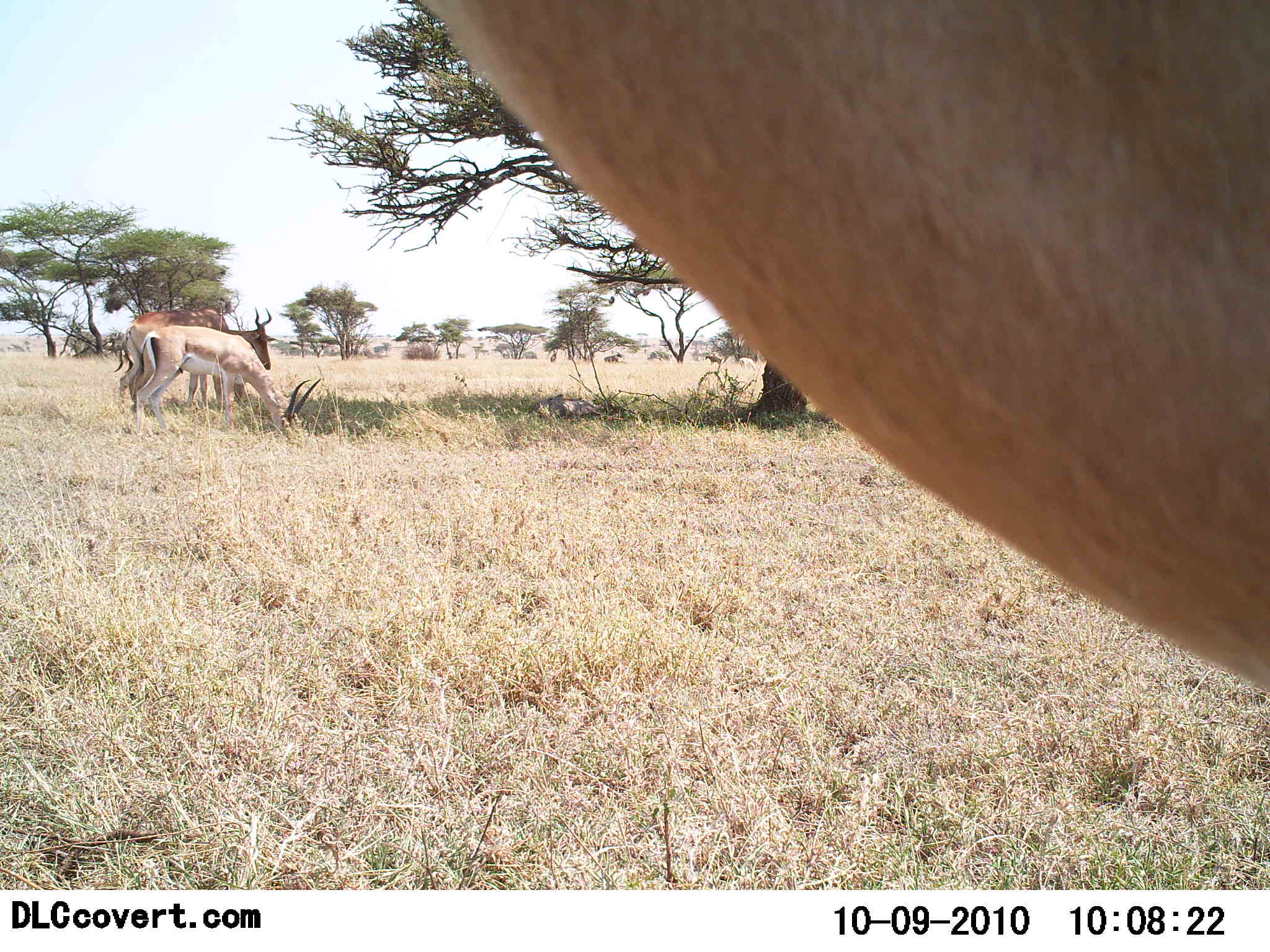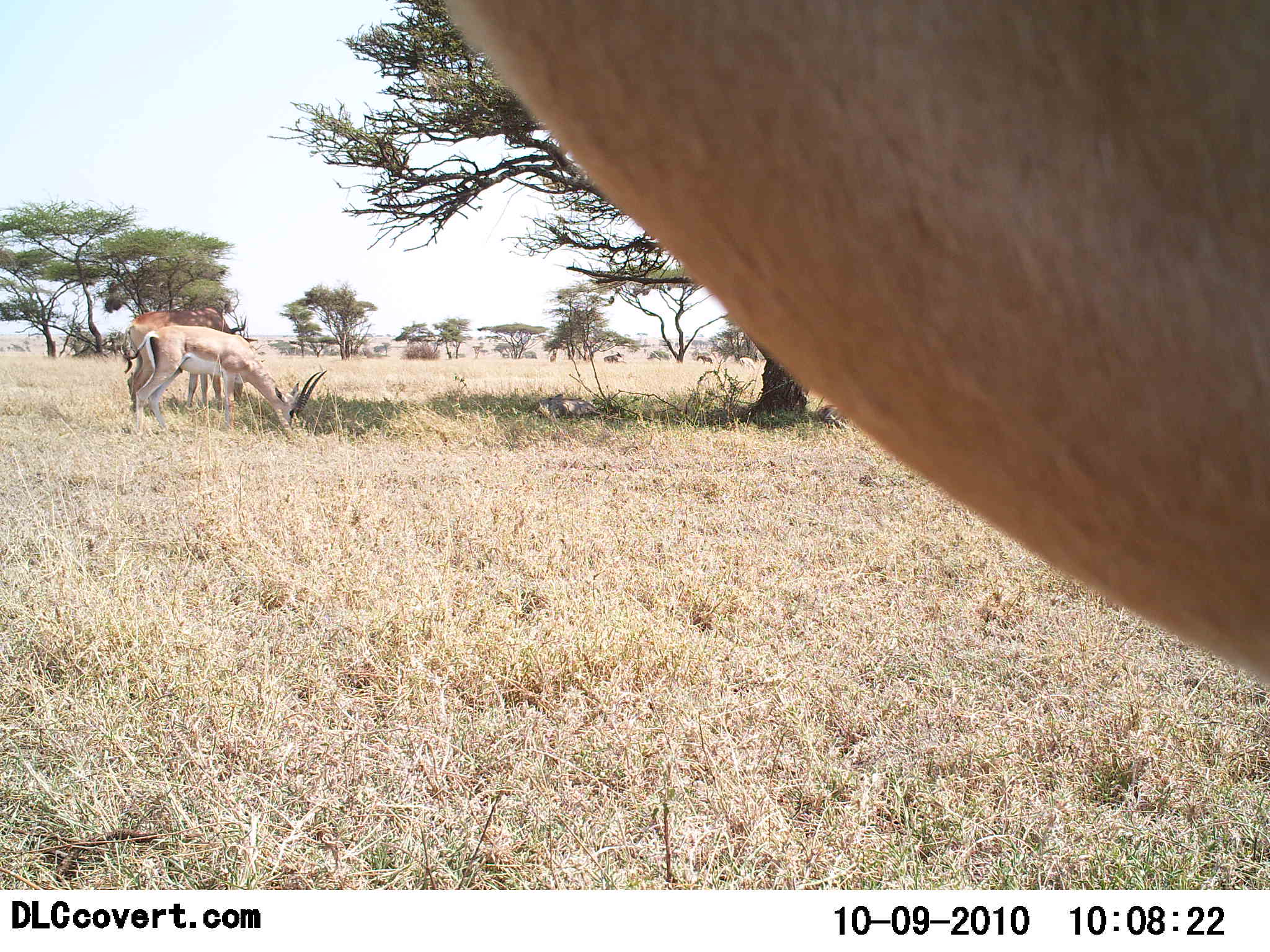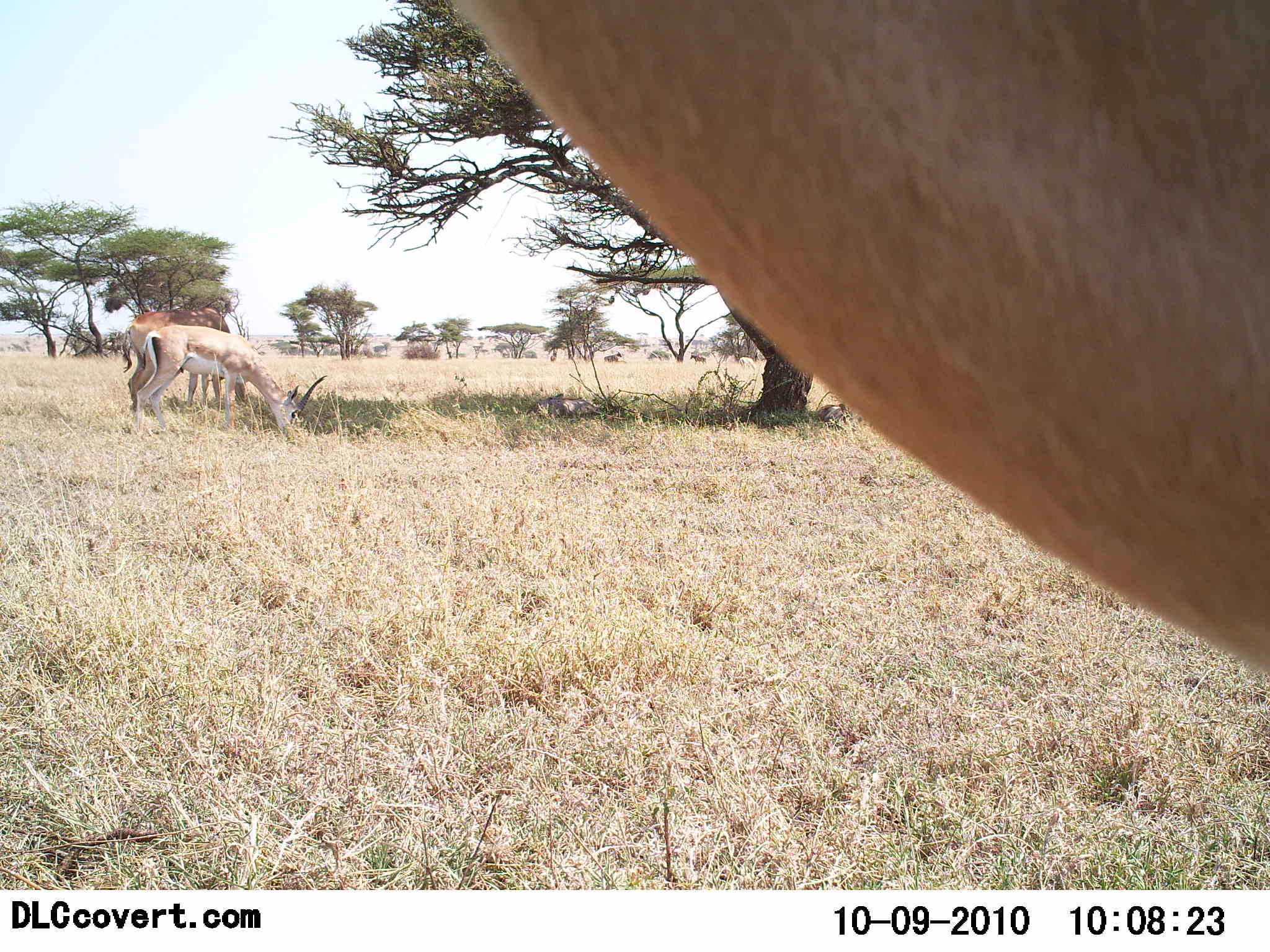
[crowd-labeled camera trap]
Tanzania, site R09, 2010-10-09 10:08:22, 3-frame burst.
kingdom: Animalia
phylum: Chordata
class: Mammalia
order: Artiodactyla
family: Bovidae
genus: Nanger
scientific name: Nanger granti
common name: grant's gazelle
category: gazellegrants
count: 3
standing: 50%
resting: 5%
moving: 0%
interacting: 0%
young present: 0%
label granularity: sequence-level